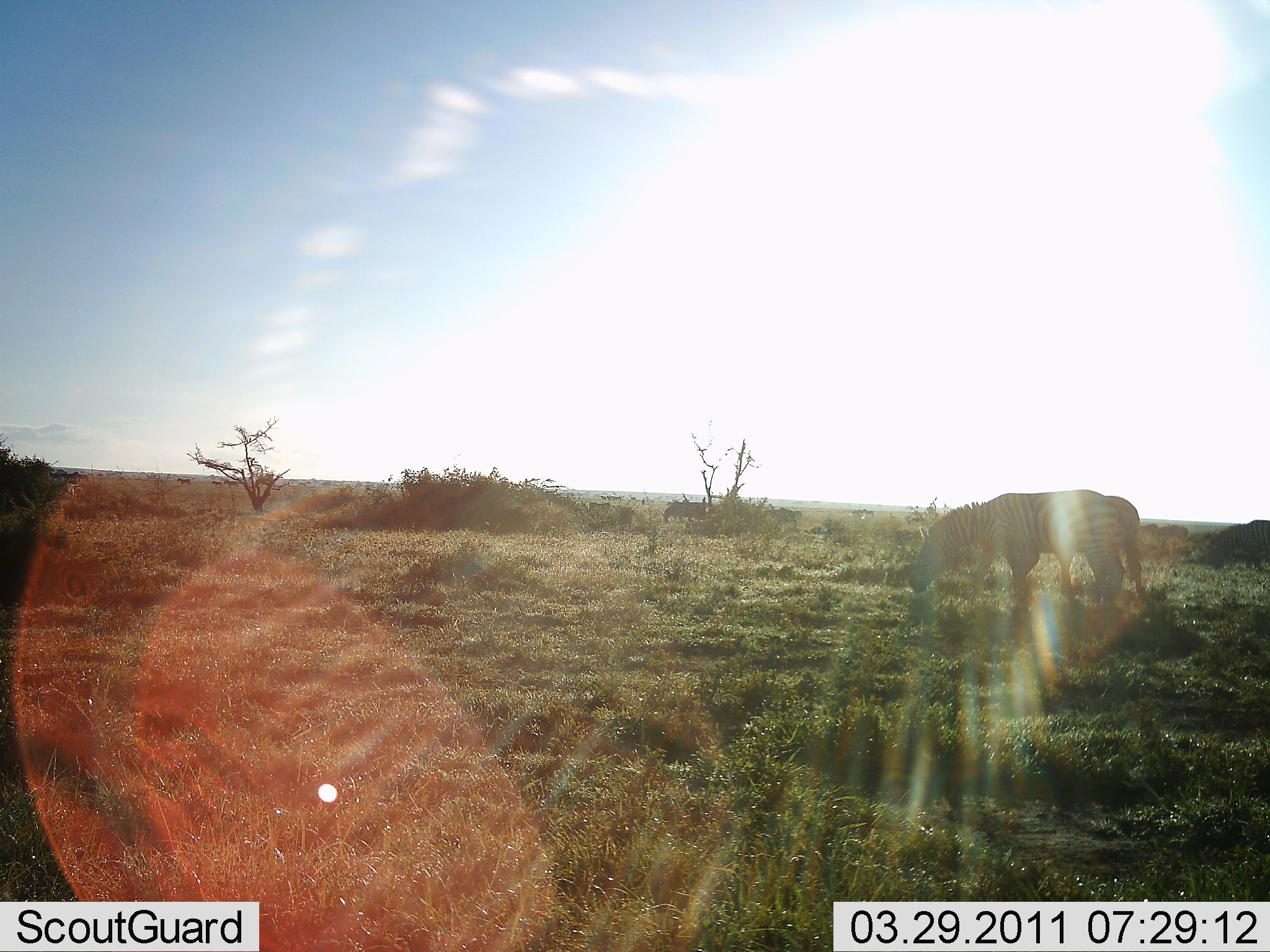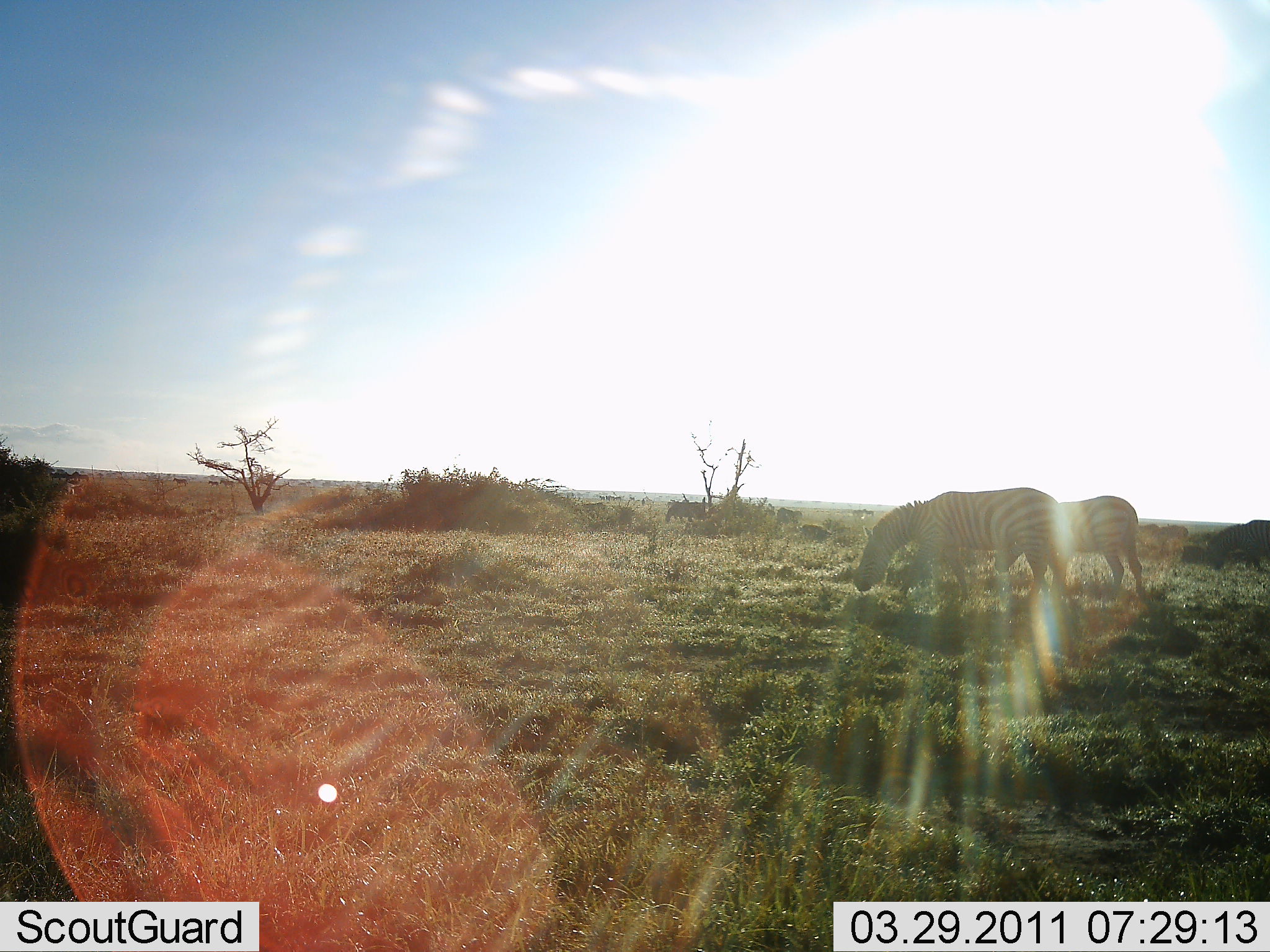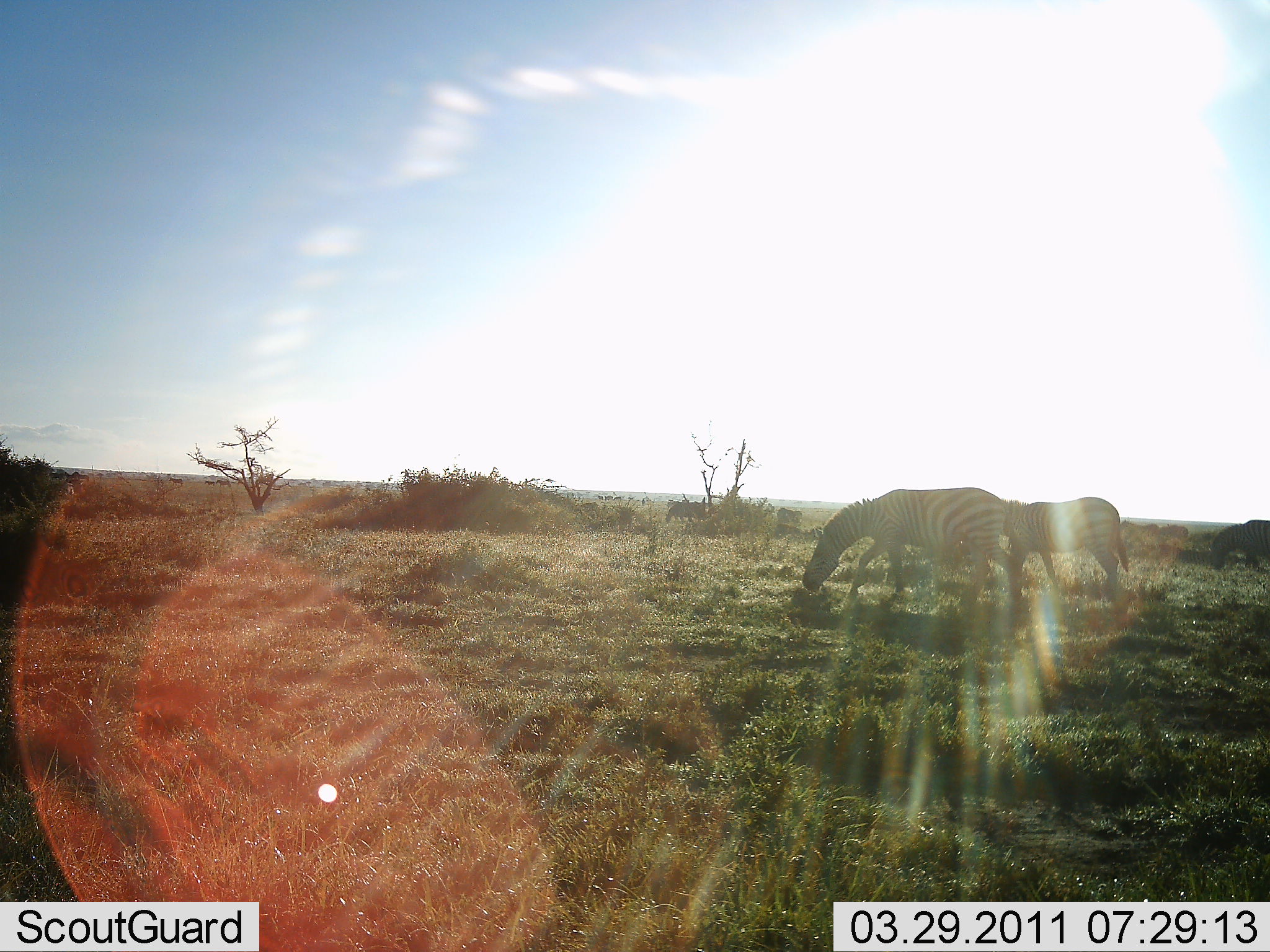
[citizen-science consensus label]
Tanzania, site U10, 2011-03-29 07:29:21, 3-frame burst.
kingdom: Animalia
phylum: Chordata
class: Mammalia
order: Perissodactyla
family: Equidae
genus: Equus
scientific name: Equus quagga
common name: plains zebra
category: zebra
Zebra (plains zebra) (Equus quagga), count 2. Behavior (volunteer vote fractions): standing 18%, resting 0%, moving 36%, interacting 0%. Young present (vote fraction): 0%. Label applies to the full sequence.